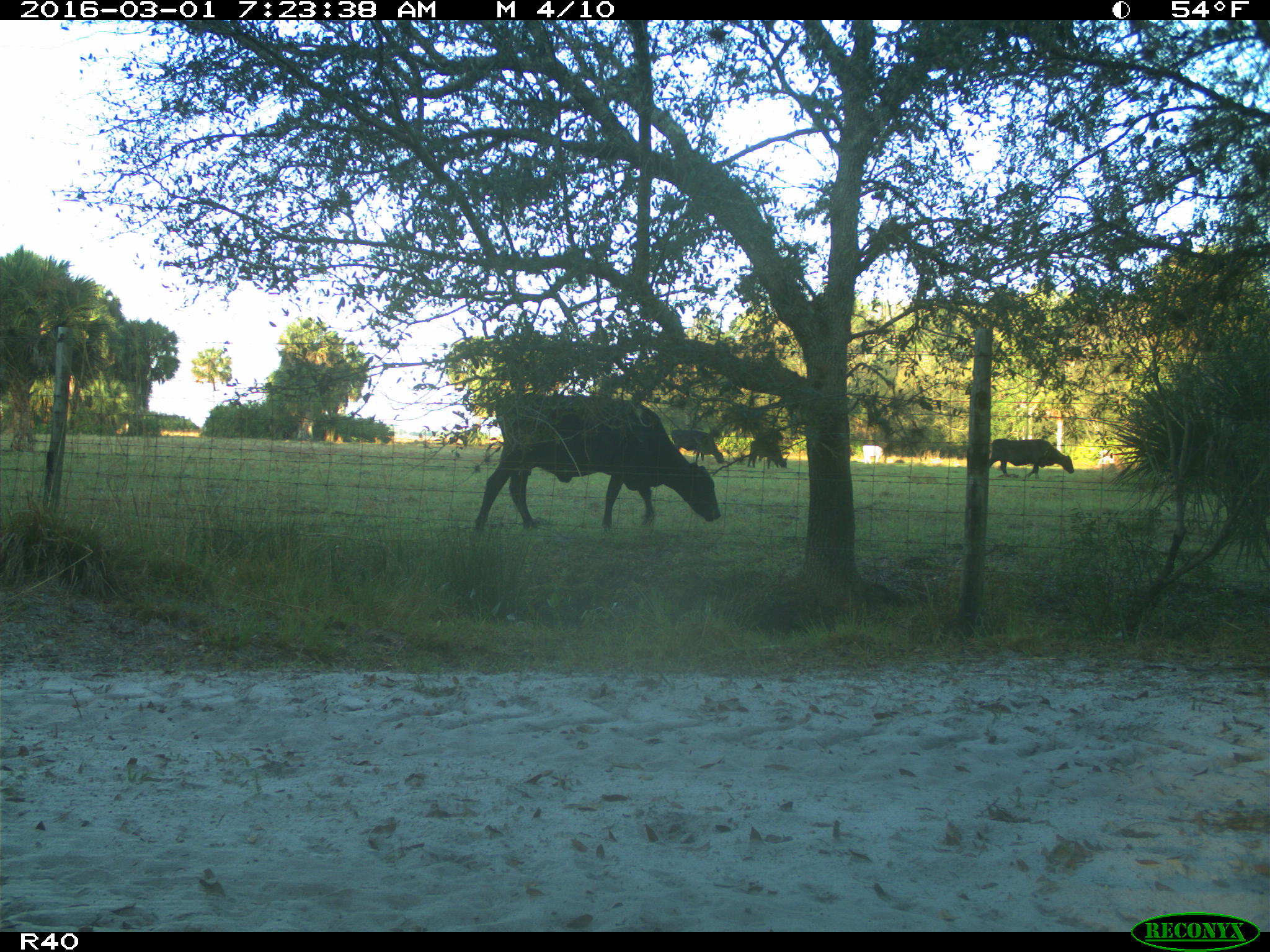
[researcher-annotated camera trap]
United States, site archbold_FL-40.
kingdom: Animalia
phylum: Chordata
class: Mammalia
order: Artiodactyla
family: Bovidae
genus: Bos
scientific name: Bos taurus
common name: domestic cow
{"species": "Bos taurus (domestic cow)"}